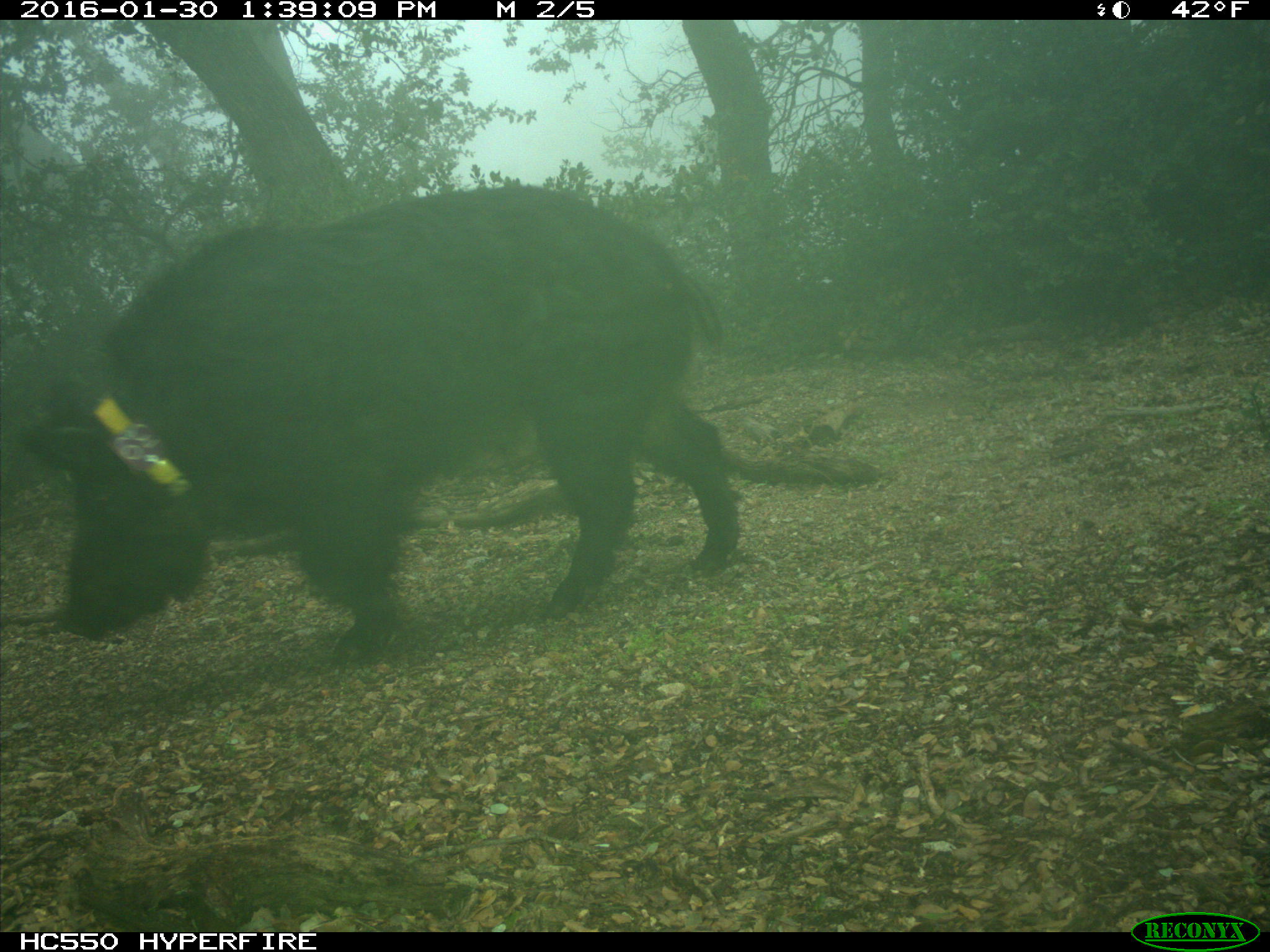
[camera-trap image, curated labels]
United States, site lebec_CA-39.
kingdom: Animalia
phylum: Chordata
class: Mammalia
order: Artiodactyla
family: Suidae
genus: Sus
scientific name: Sus scrofa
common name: wild boar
Sus scrofa (wild boar).